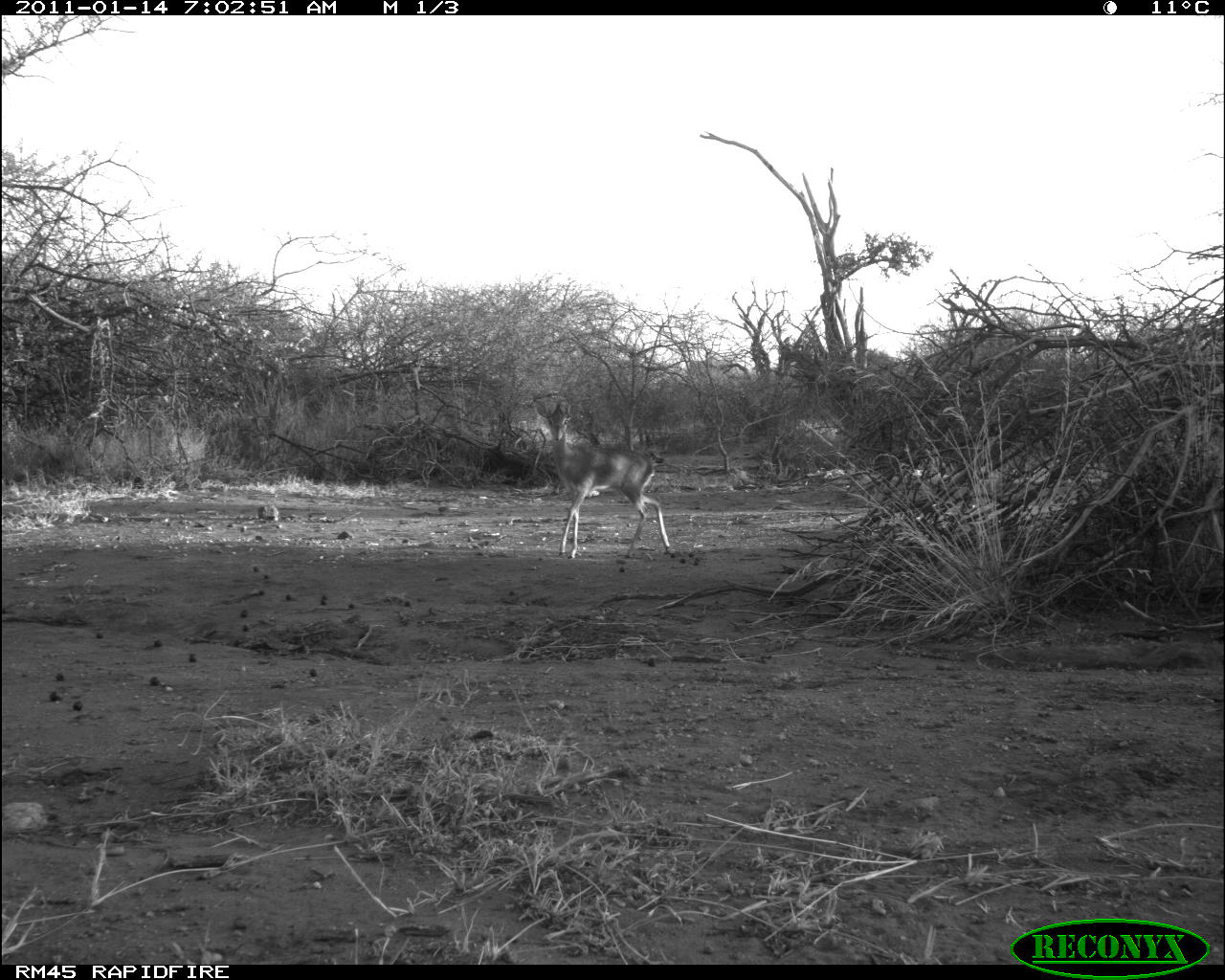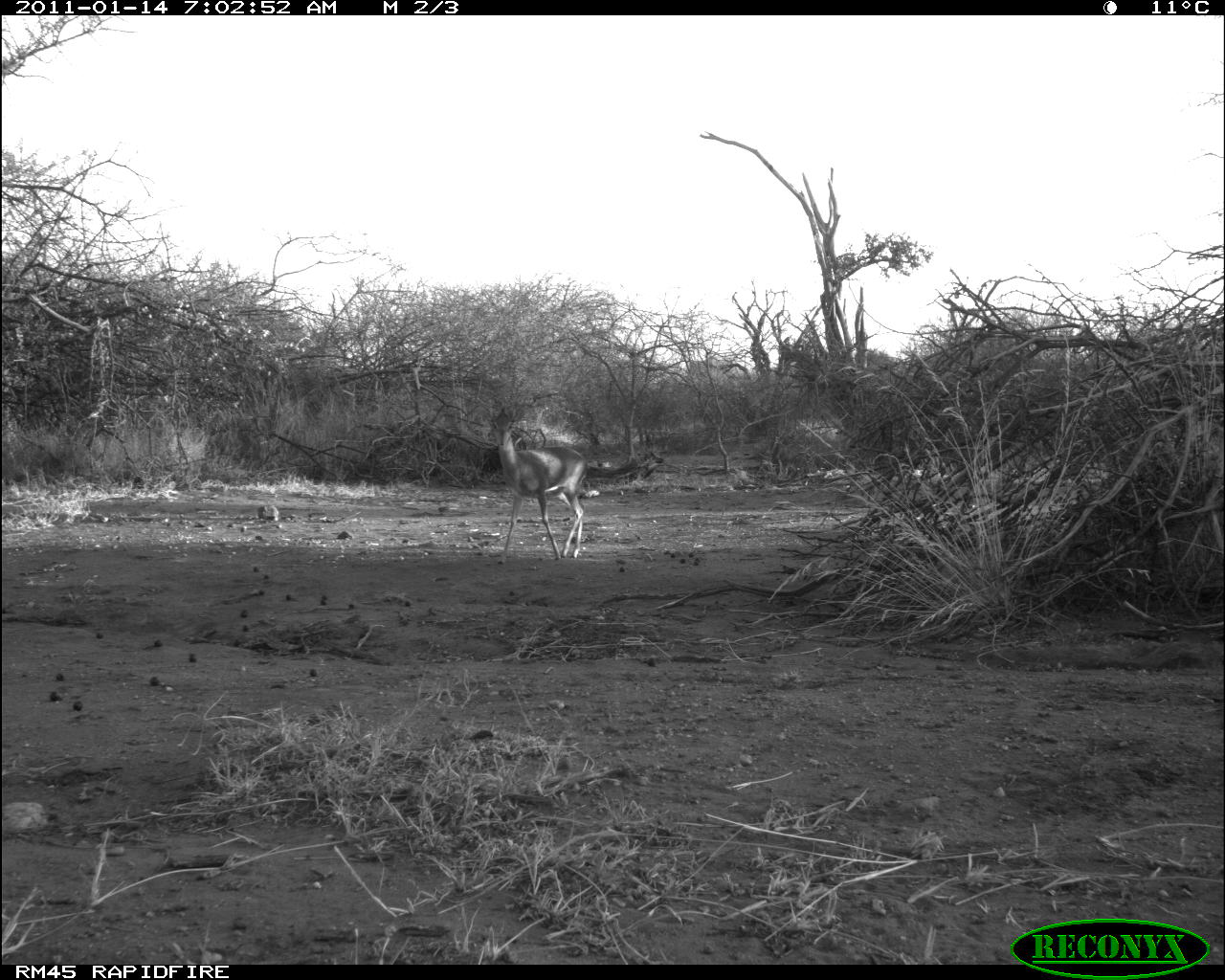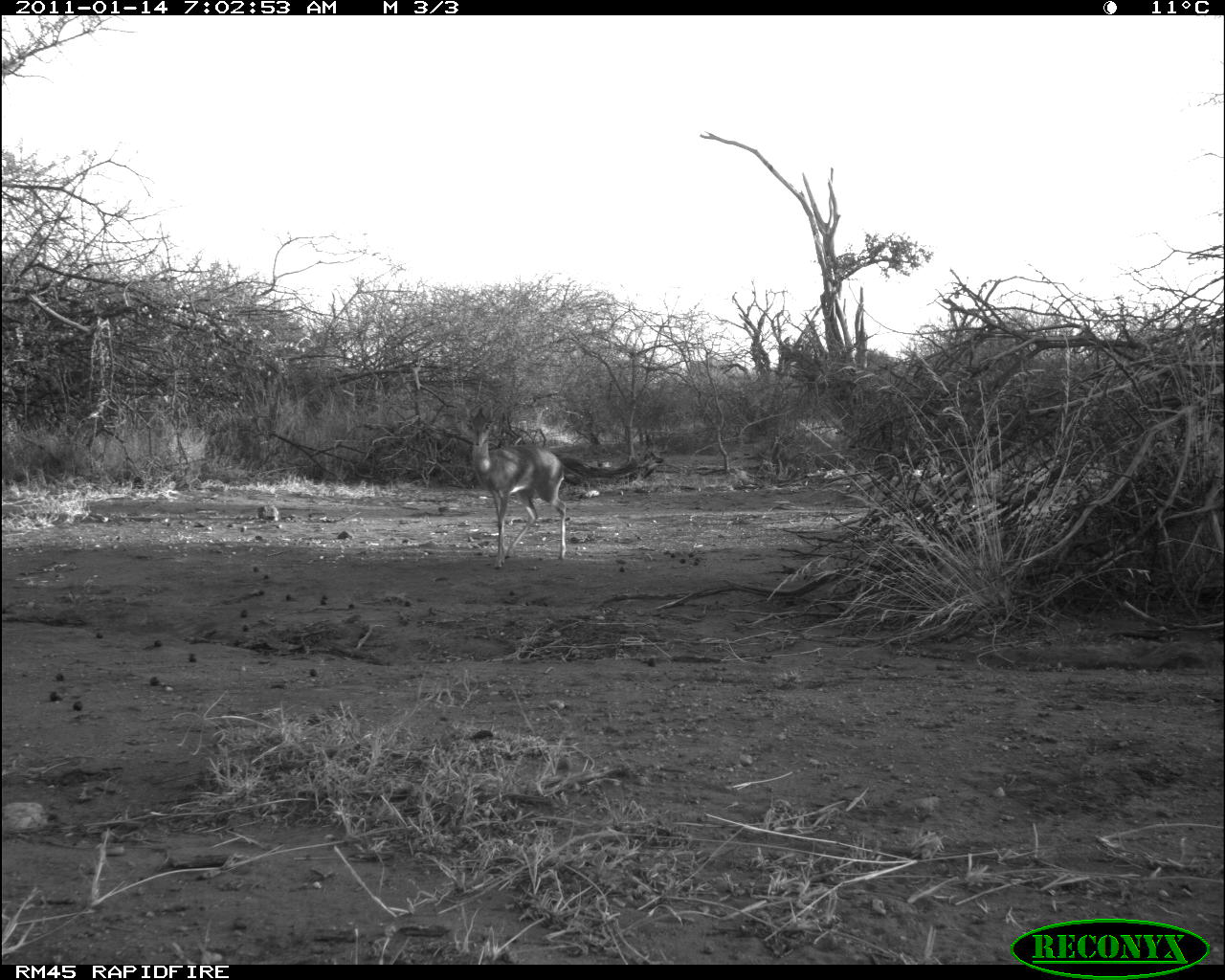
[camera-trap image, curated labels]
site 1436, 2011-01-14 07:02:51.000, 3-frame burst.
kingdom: Animalia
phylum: Chordata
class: Mammalia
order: Artiodactyla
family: Bovidae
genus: Madoqua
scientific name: Madoqua guentheri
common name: günther's dik-dik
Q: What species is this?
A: Madoqua guentheri (günther's dik-dik).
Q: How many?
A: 1.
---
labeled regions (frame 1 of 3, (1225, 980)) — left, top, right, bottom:
madoqua guentheri: 532, 398, 670, 560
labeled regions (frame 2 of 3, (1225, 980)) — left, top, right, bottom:
madoqua guentheri: 491, 404, 590, 560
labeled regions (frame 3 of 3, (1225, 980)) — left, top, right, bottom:
madoqua guentheri: 466, 401, 567, 569